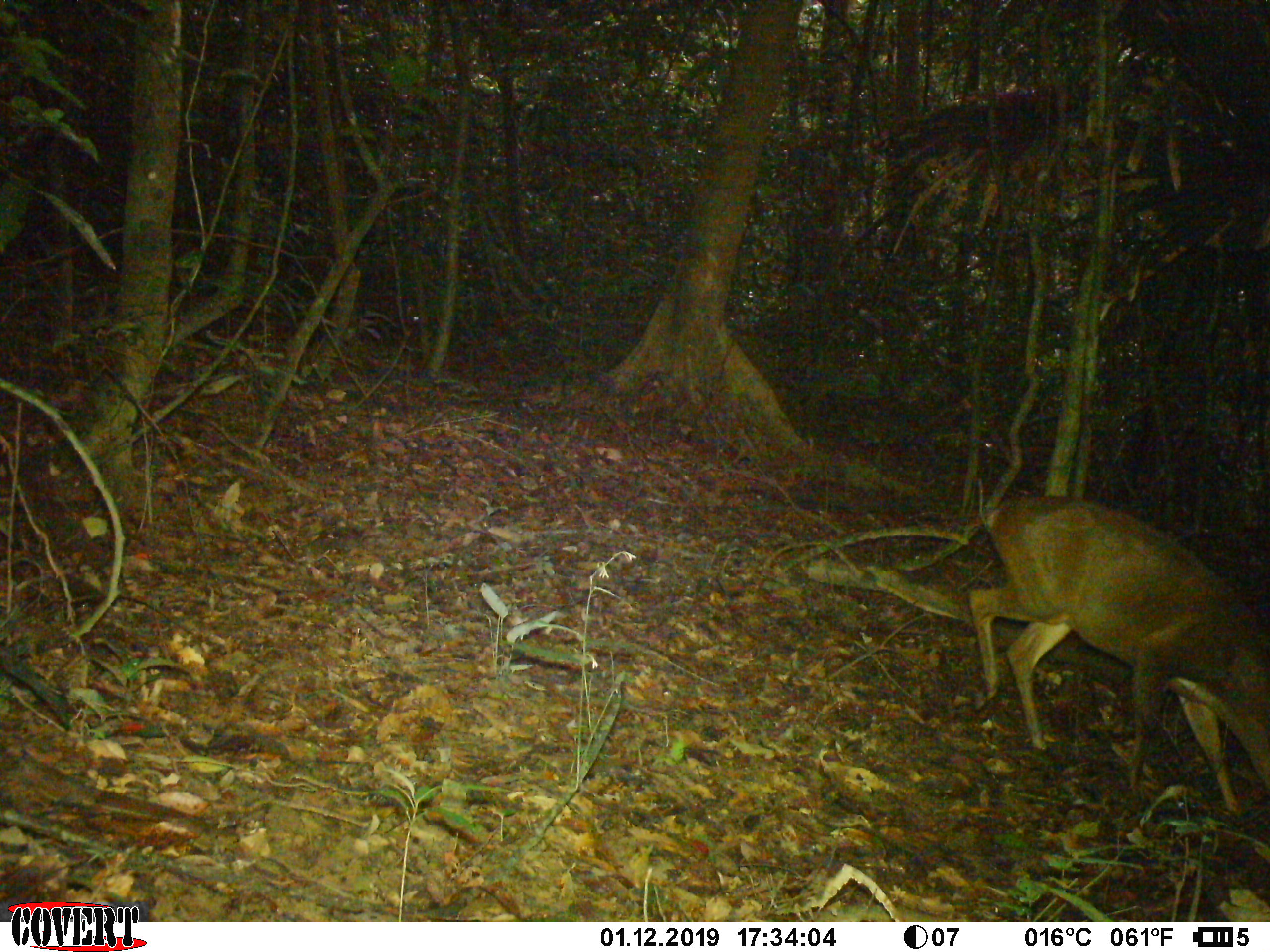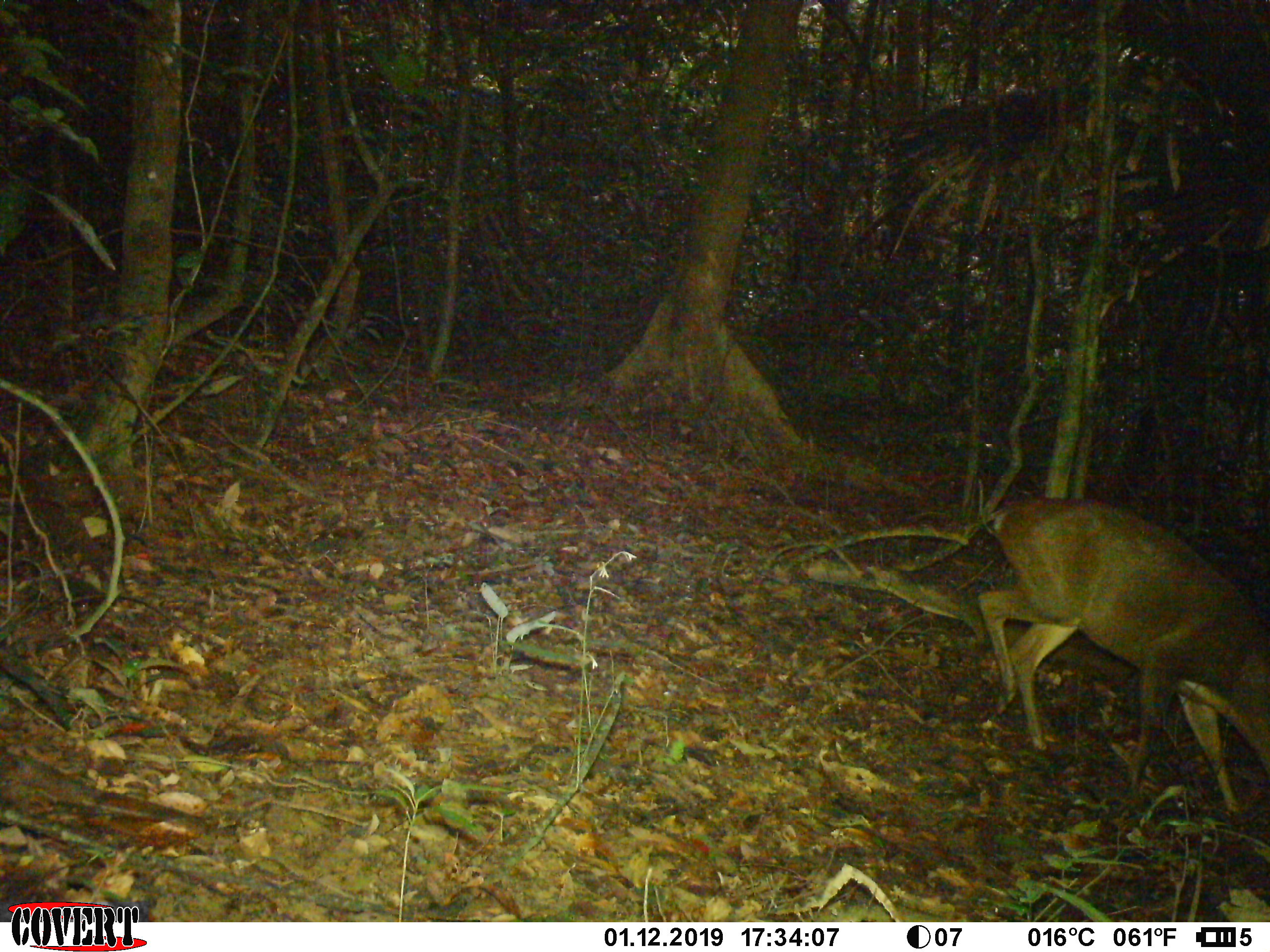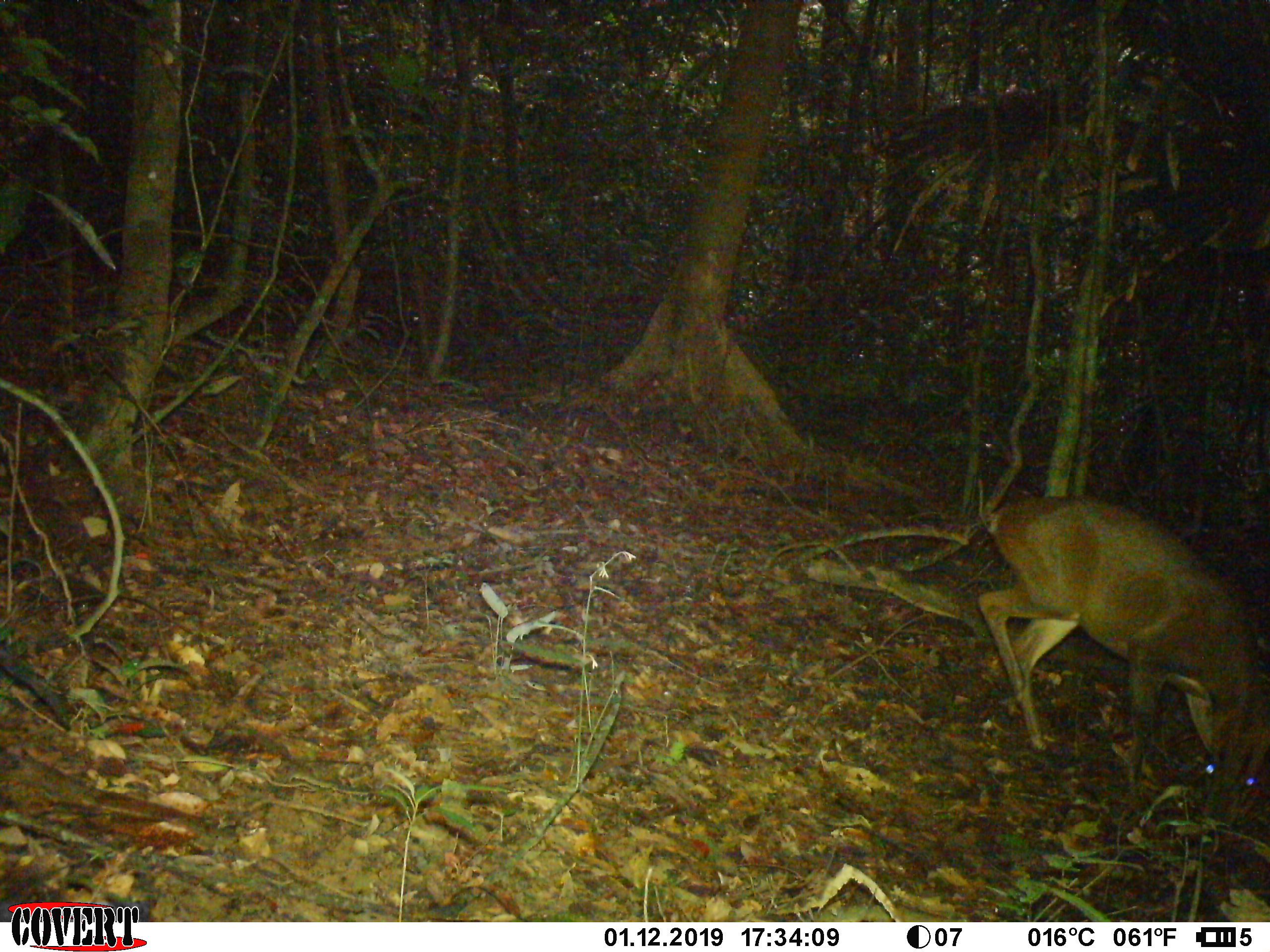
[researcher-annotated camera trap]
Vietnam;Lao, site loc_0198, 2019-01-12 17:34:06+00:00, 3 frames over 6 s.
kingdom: Animalia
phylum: Chordata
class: Mammalia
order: Artiodactyla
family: Cervidae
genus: Muntiacus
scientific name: Muntiacus vuquangensis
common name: large-antlered muntjac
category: large antlered muntjac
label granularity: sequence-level